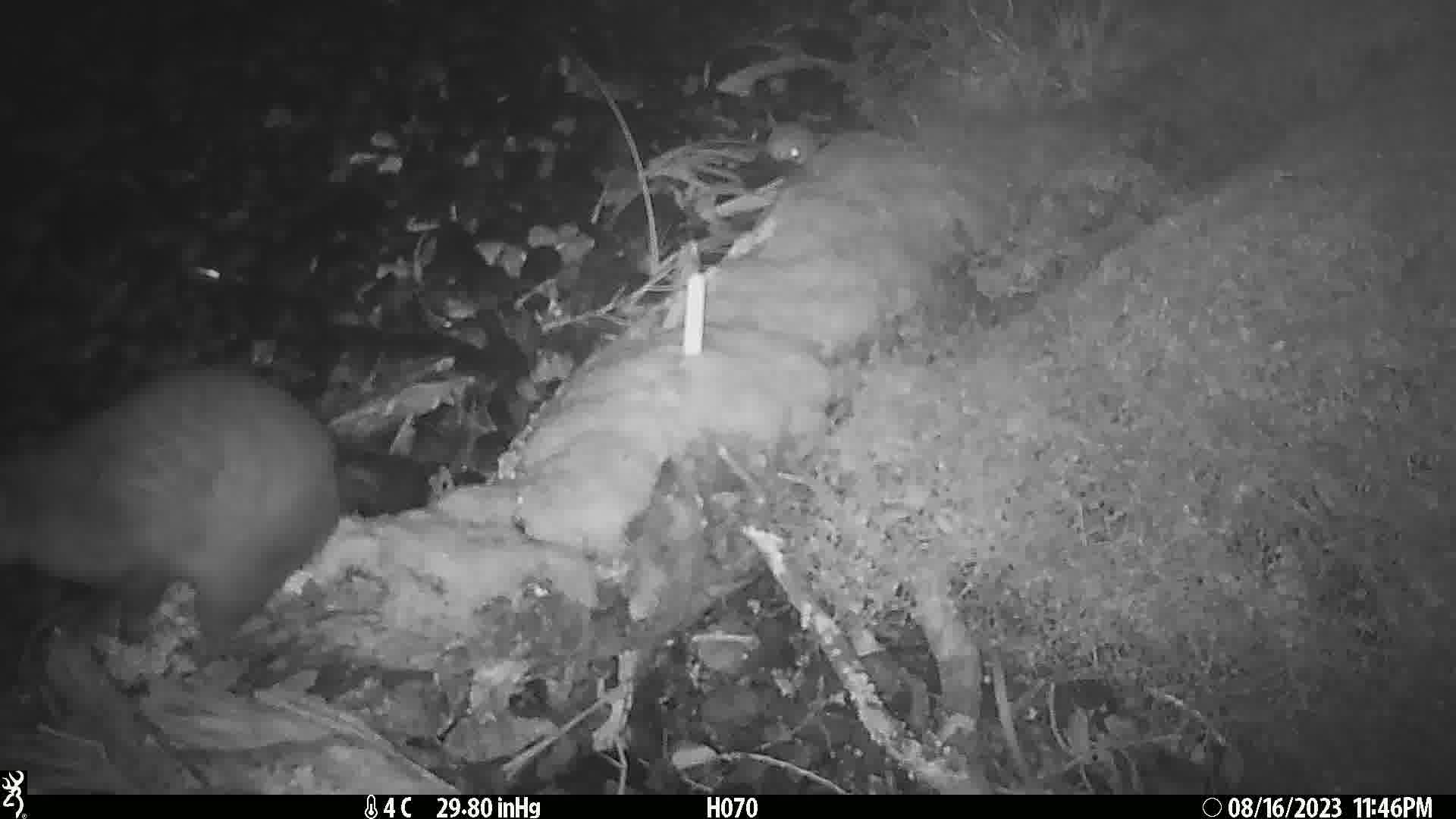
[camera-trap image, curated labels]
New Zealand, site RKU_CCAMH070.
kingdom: Animalia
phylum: Chordata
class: Mammalia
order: Diprotodontia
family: Phalangeridae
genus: Trichosurus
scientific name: Trichosurus vulpecula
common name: common brushtail possum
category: possum